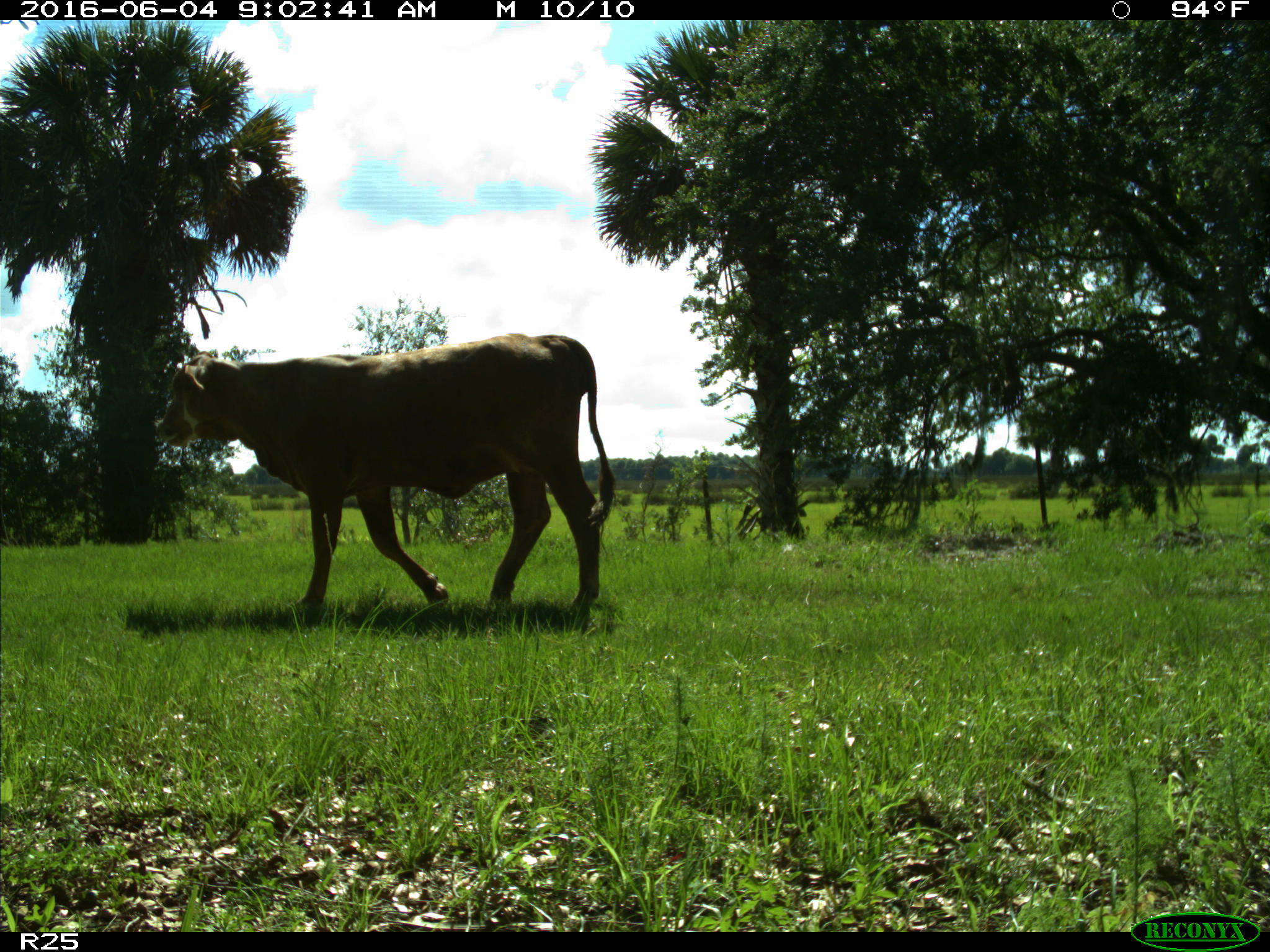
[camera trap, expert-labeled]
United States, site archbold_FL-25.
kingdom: Animalia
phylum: Chordata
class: Mammalia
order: Artiodactyla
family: Bovidae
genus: Bos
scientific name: Bos taurus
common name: domestic cow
Bos taurus (domestic cow).